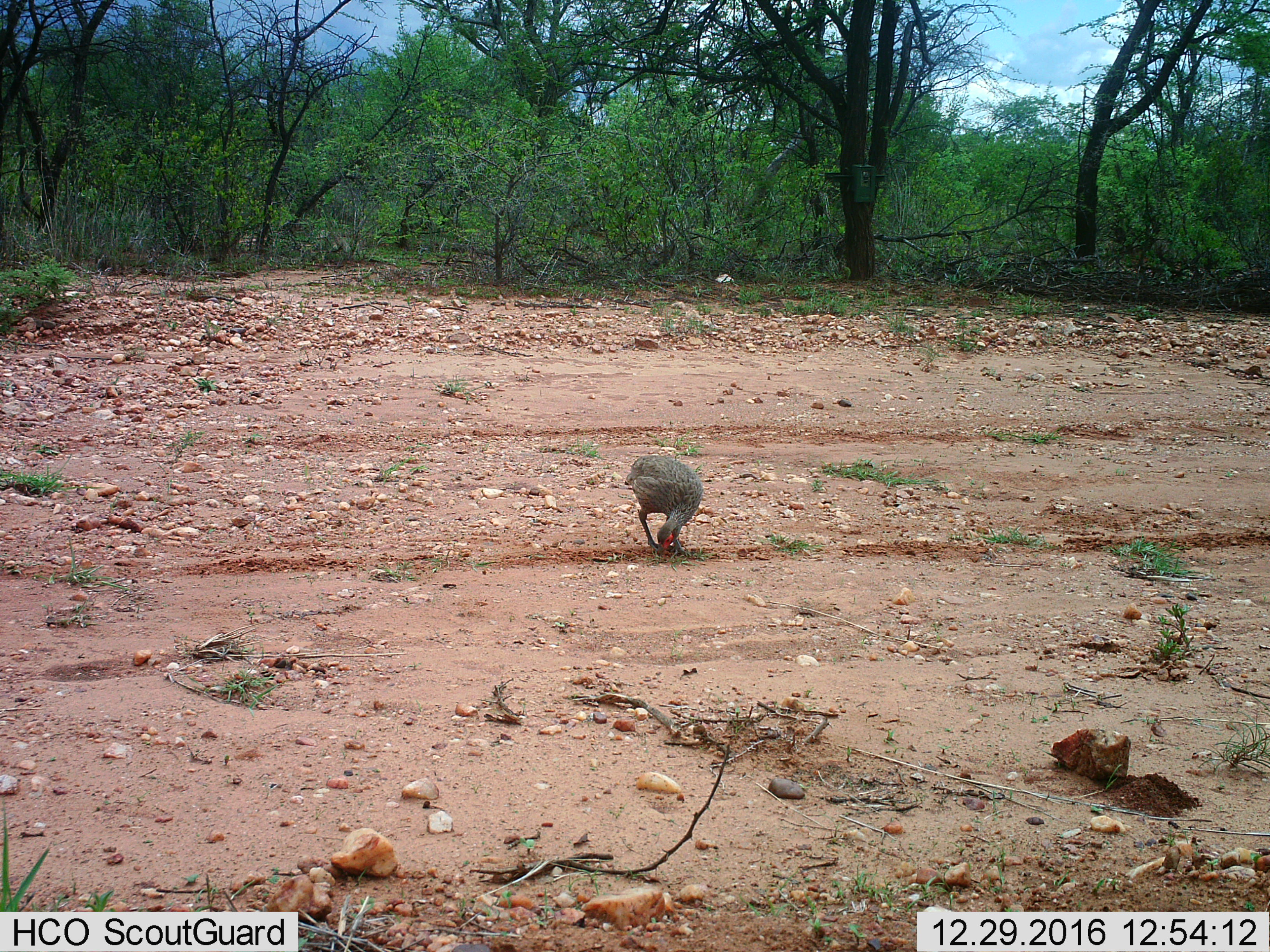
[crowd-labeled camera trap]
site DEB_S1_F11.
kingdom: Animalia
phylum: Chordata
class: Aves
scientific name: Aves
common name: bird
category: birdother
Birdother (bird) (Aves), count 1. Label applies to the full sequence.